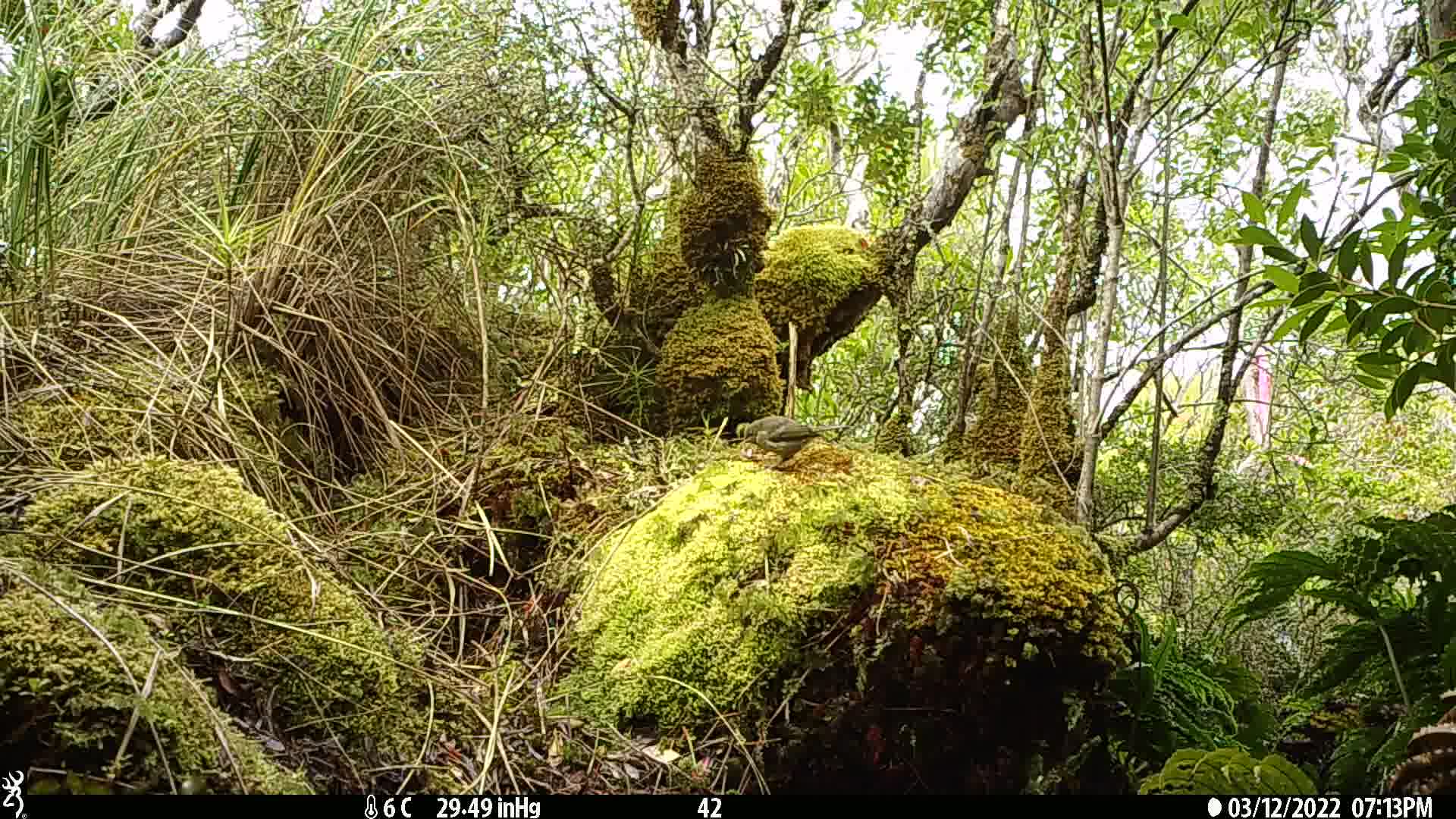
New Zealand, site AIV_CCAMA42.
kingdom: Animalia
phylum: Chordata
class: Aves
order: Passeriformes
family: Meliphagidae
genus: Anthornis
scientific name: Anthornis melanura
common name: new zealand bellbird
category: bellbird